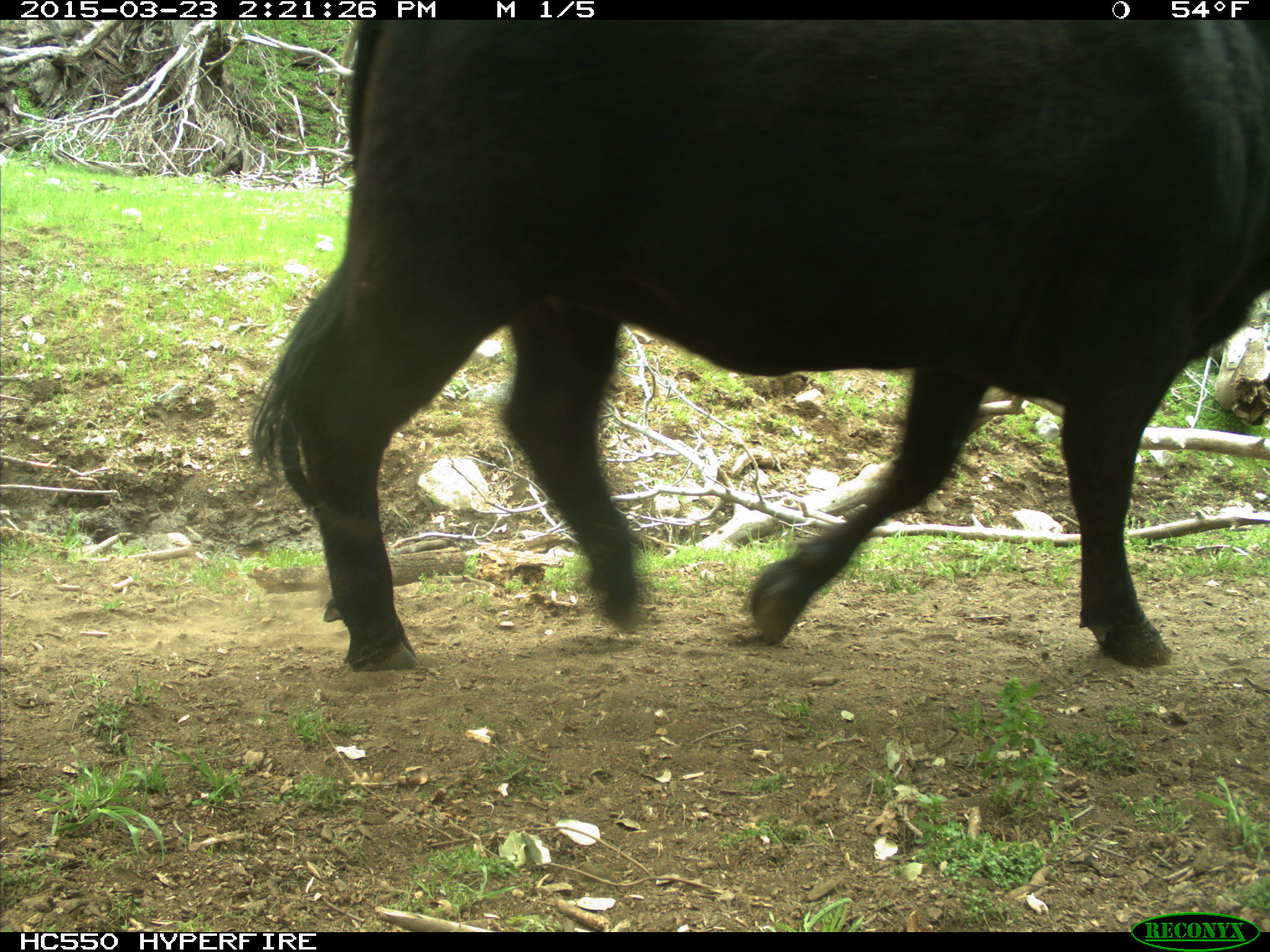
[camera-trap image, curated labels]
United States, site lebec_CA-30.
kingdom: Animalia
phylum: Chordata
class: Mammalia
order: Artiodactyla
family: Bovidae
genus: Bos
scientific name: Bos taurus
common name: domestic cow